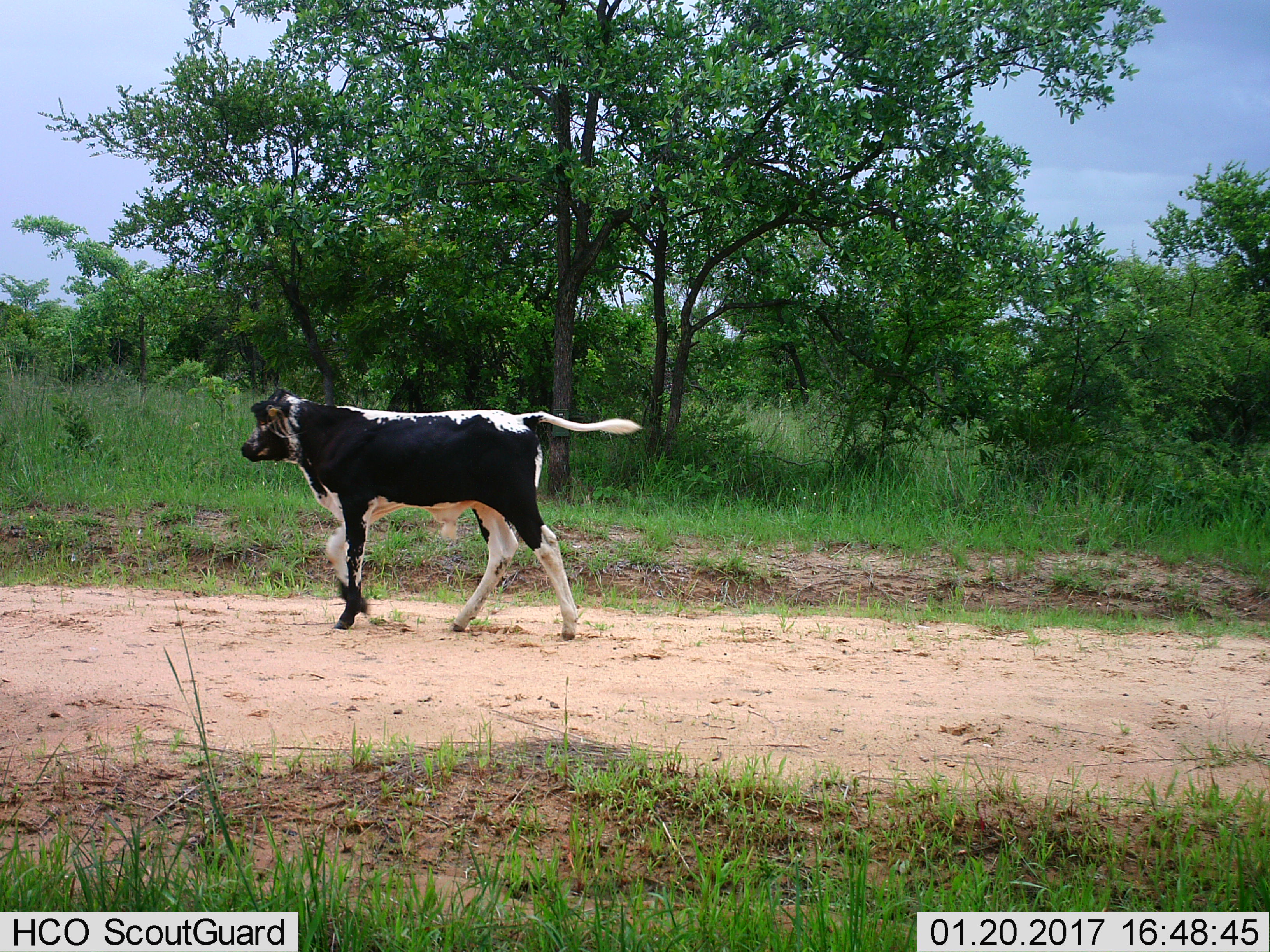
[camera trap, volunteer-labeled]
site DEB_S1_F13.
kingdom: Animalia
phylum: Chordata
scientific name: Vertebrata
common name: domestic animal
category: domesticanimal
Domesticanimal (domestic animal) (Vertebrata), count 1. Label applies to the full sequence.